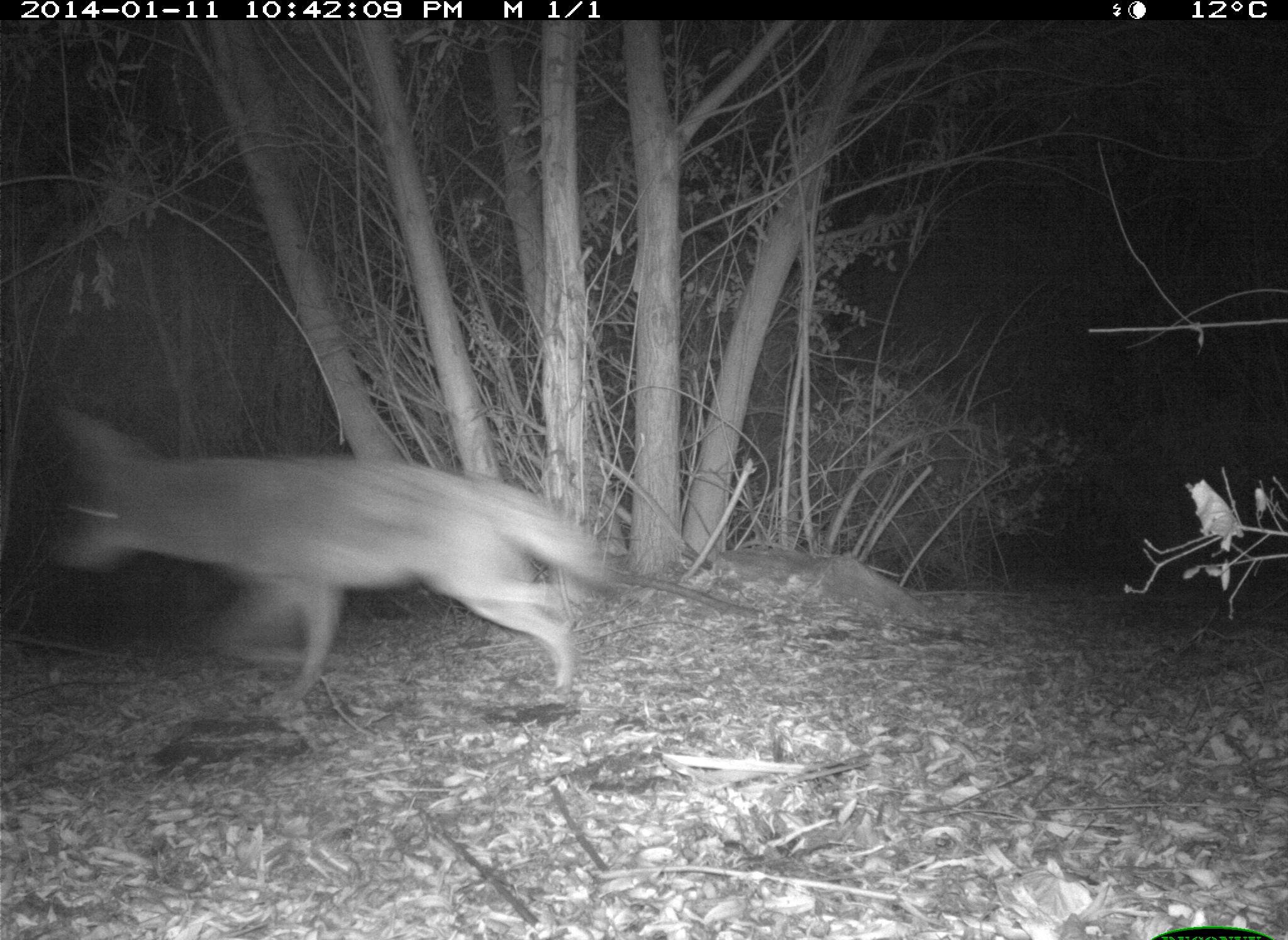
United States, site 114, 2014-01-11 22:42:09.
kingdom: Animalia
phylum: Chordata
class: Mammalia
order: Carnivora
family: Canidae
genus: Canis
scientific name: Canis latrans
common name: coyote